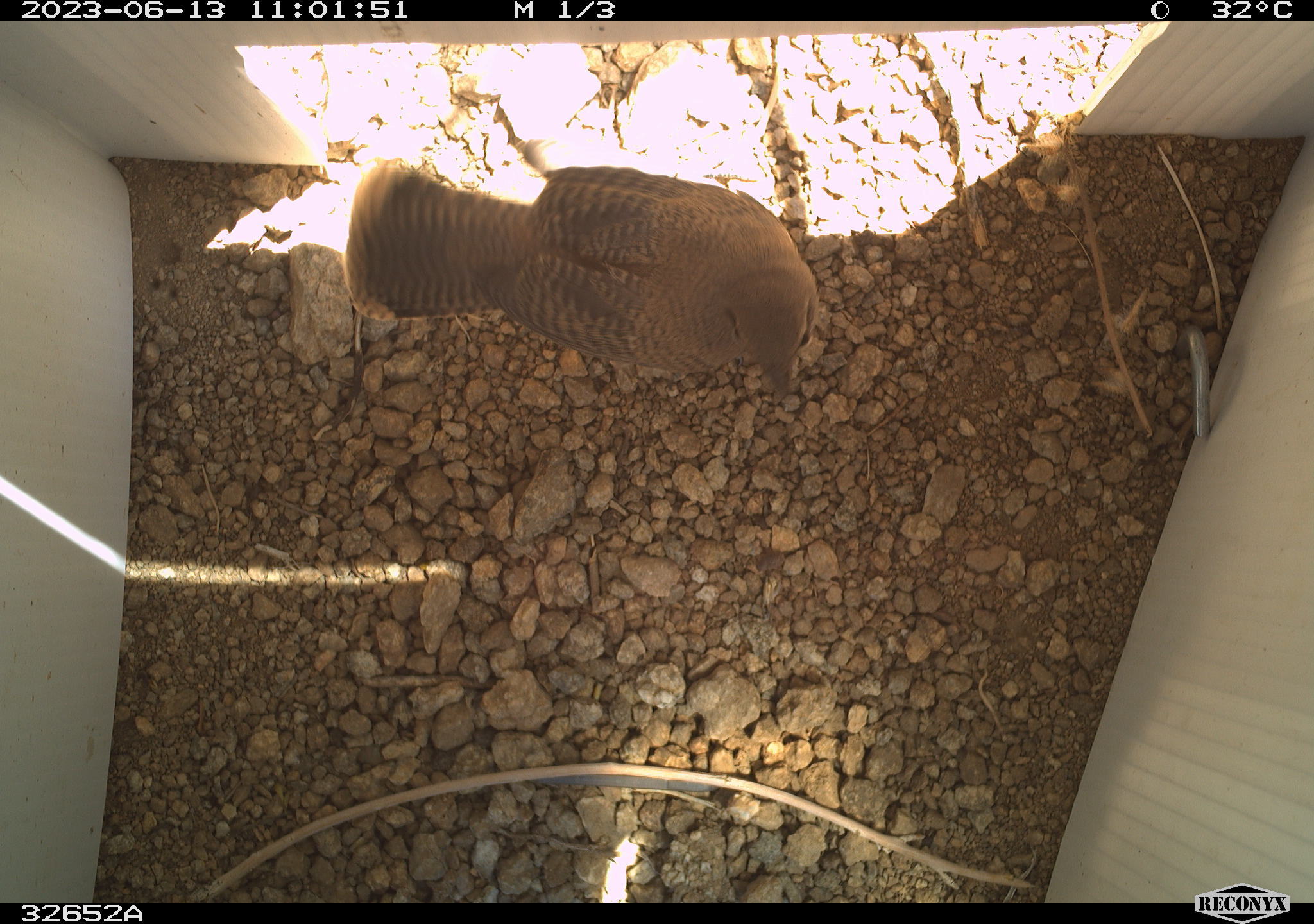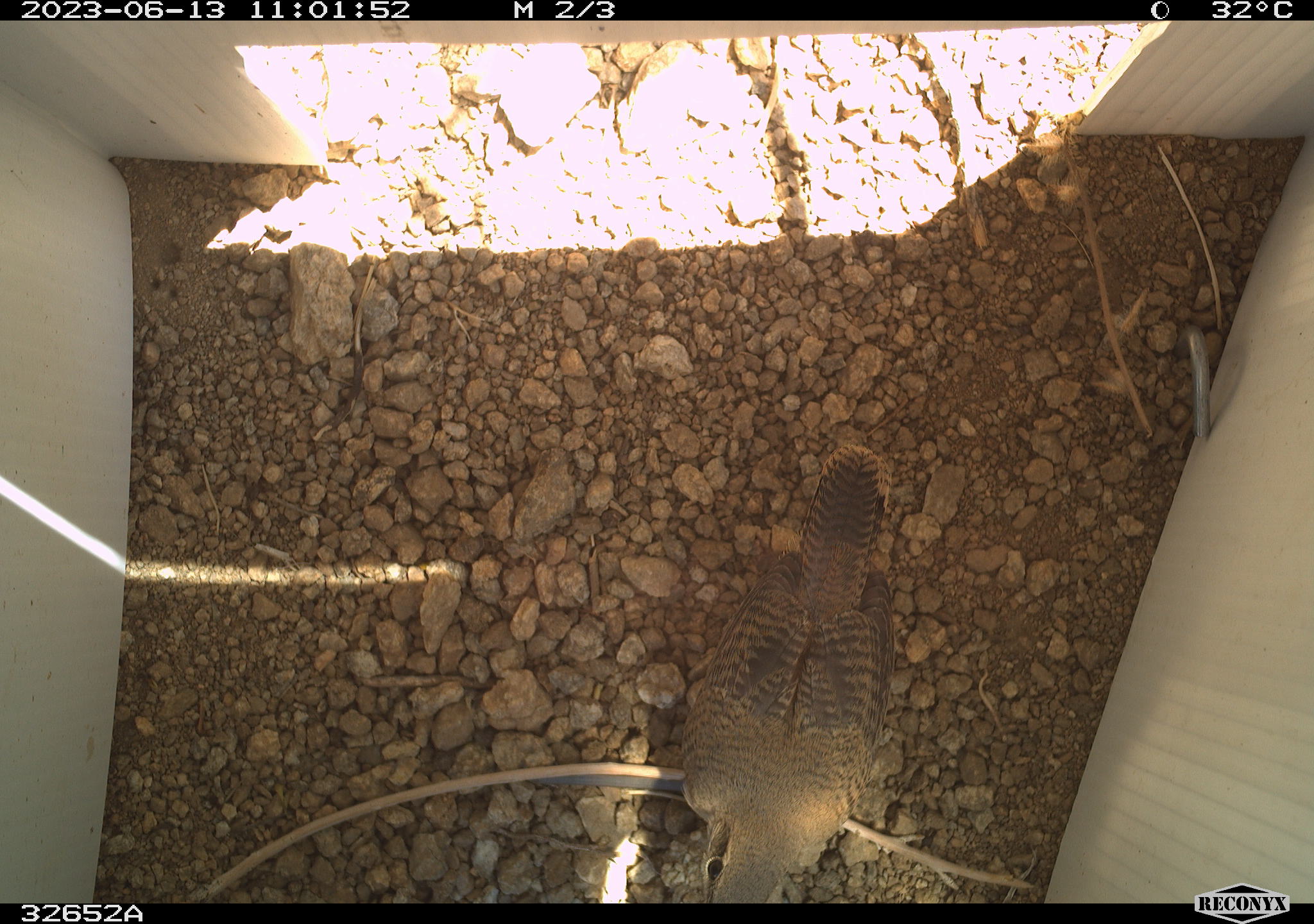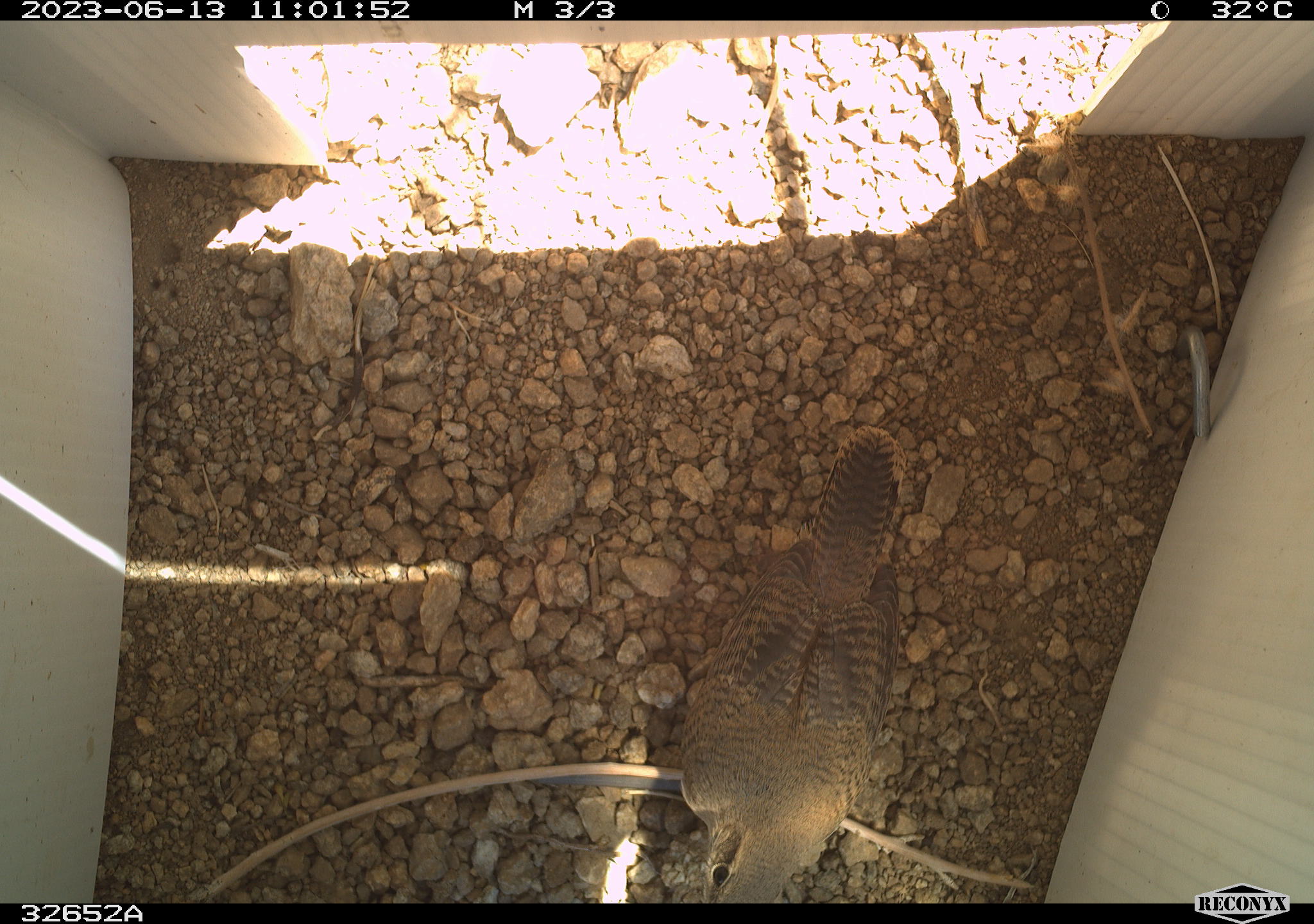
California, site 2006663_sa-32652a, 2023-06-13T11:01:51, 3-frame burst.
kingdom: Animalia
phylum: Chordata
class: Aves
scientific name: Aves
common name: bird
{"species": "bird (Aves)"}